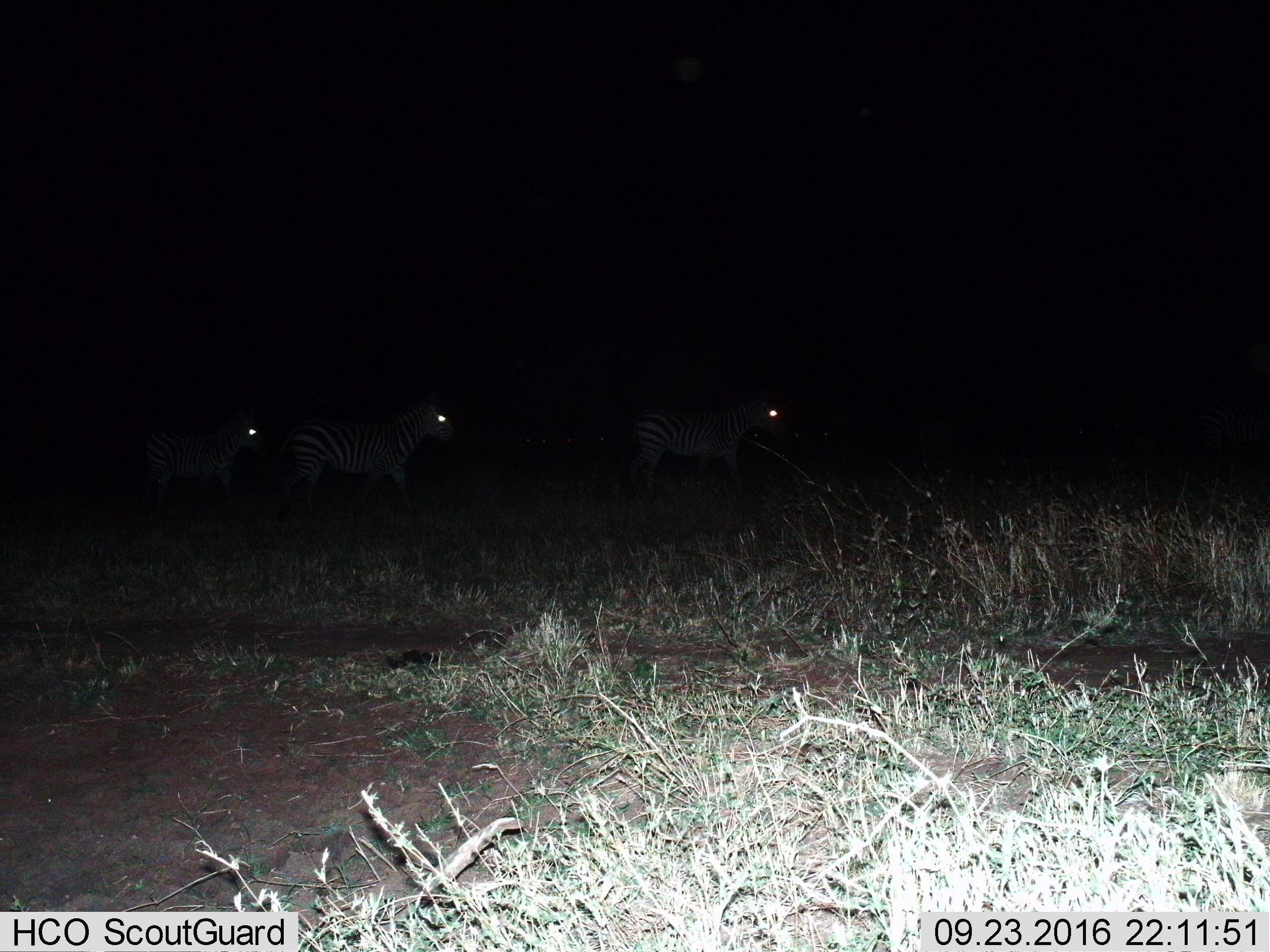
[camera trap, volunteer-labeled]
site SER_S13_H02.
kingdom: Animalia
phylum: Chordata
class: Mammalia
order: Perissodactyla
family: Equidae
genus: Equus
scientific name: Equus quagga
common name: plains zebra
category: zebraplains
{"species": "zebraplains (plains zebra) (Equus quagga)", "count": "3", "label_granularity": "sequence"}